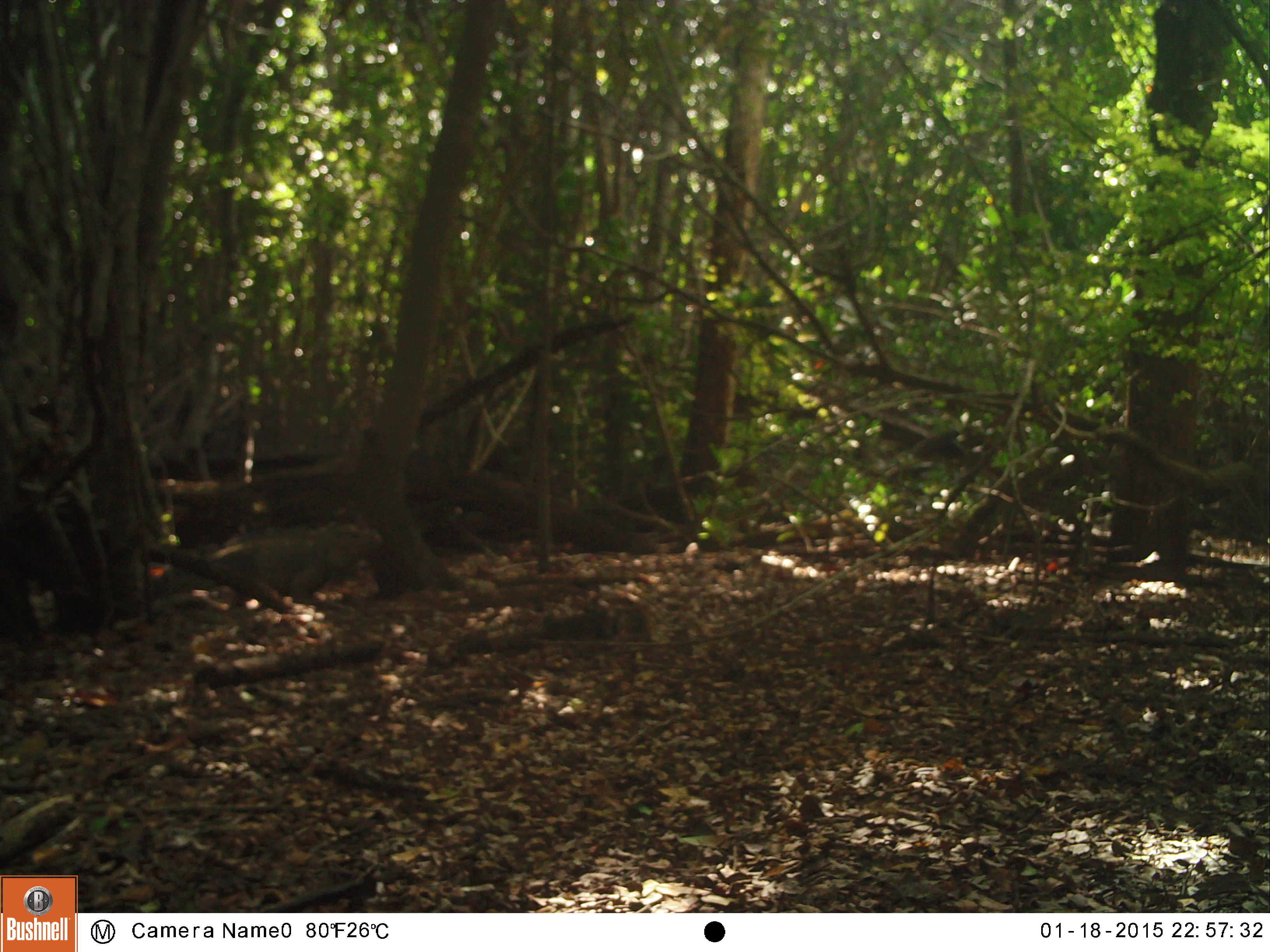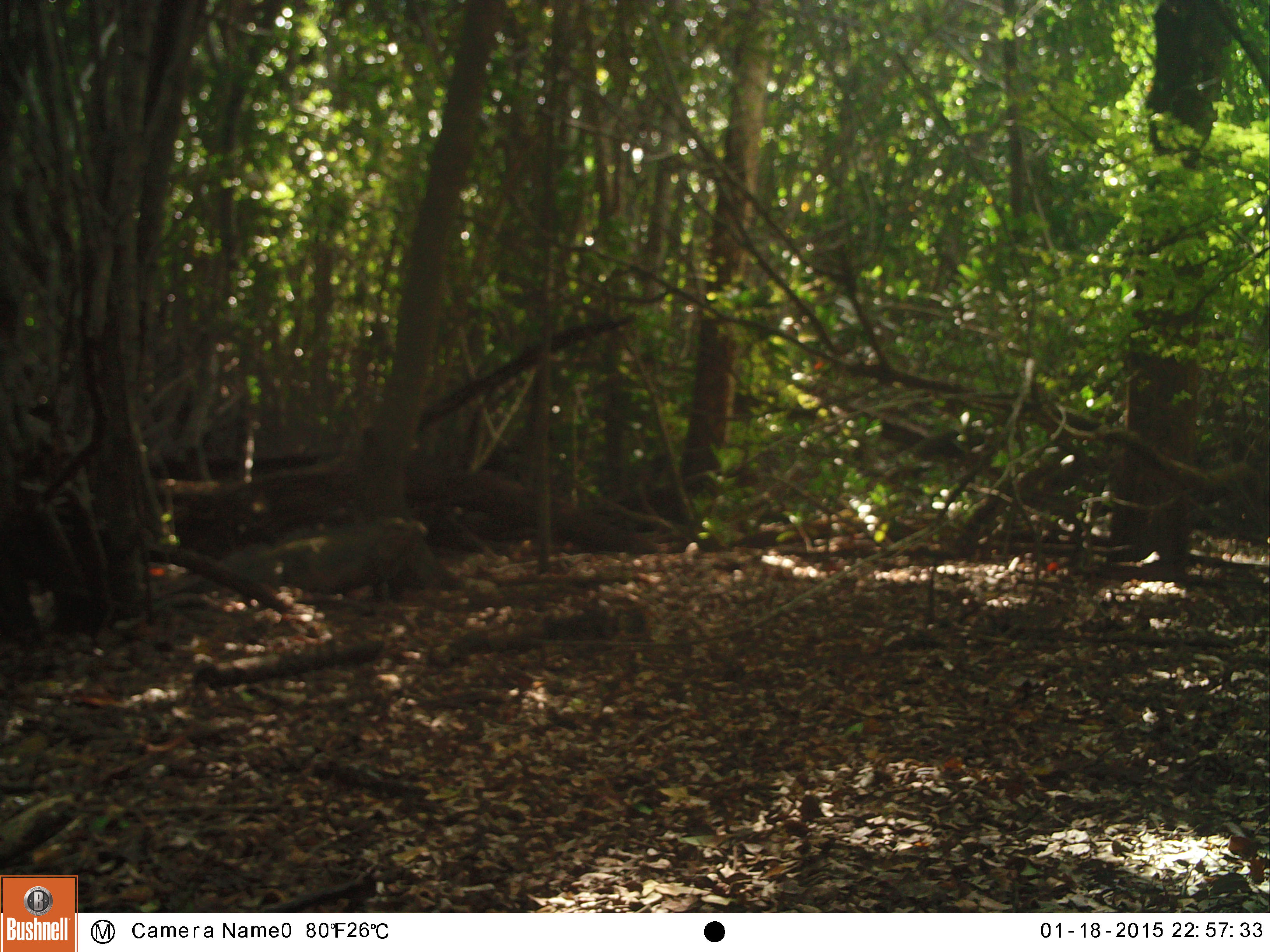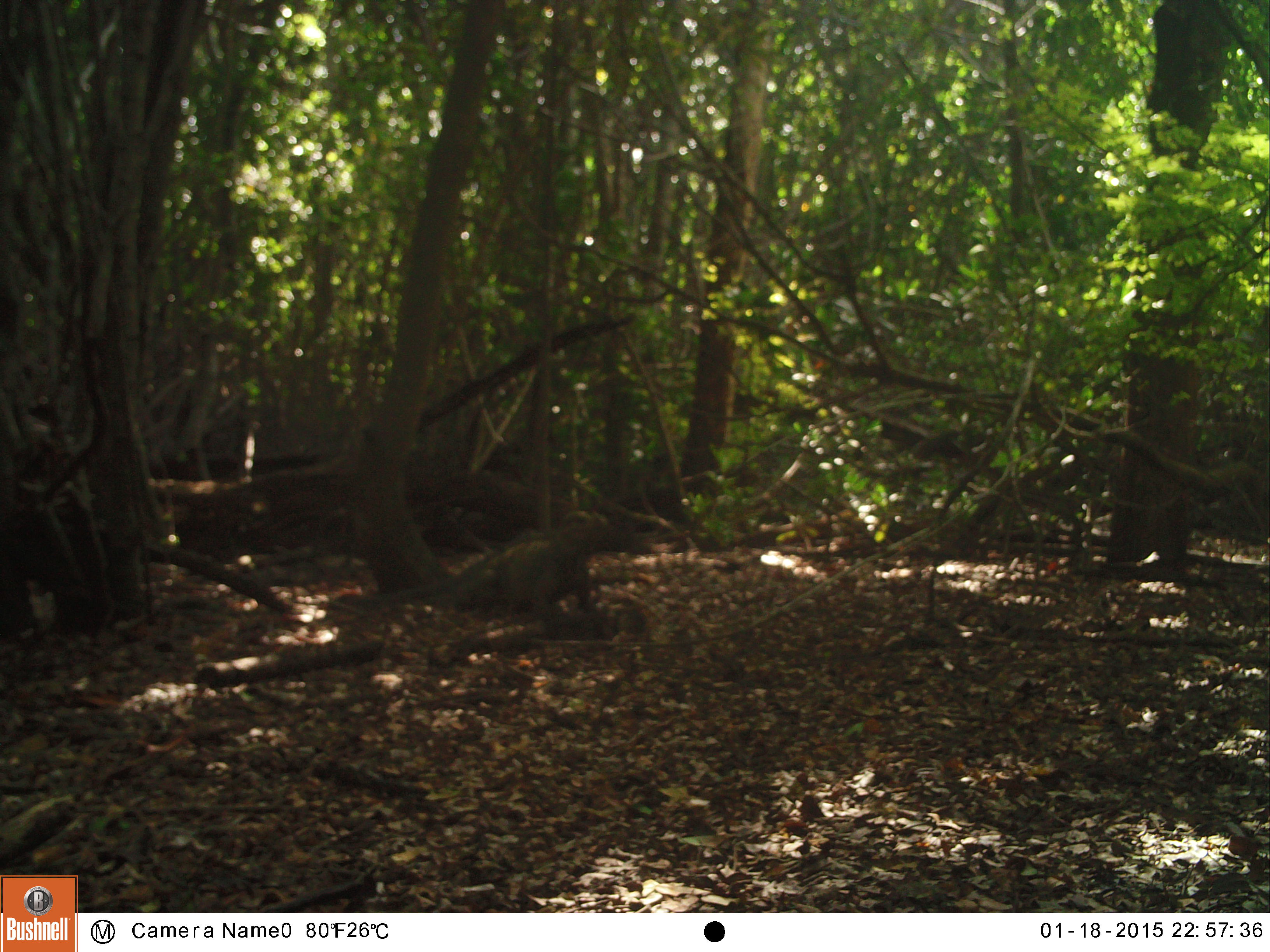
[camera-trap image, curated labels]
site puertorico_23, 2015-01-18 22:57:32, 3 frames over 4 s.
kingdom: Animalia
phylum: Chordata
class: Reptilia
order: Squamata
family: Iguanidae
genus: Iguana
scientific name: Iguana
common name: typical iguanas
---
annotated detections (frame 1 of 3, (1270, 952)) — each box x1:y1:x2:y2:
iguana: 166:511:381:596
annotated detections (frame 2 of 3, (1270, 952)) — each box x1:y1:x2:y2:
iguana: 173:513:454:607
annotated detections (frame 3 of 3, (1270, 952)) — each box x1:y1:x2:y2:
iguana: 381:500:614:639